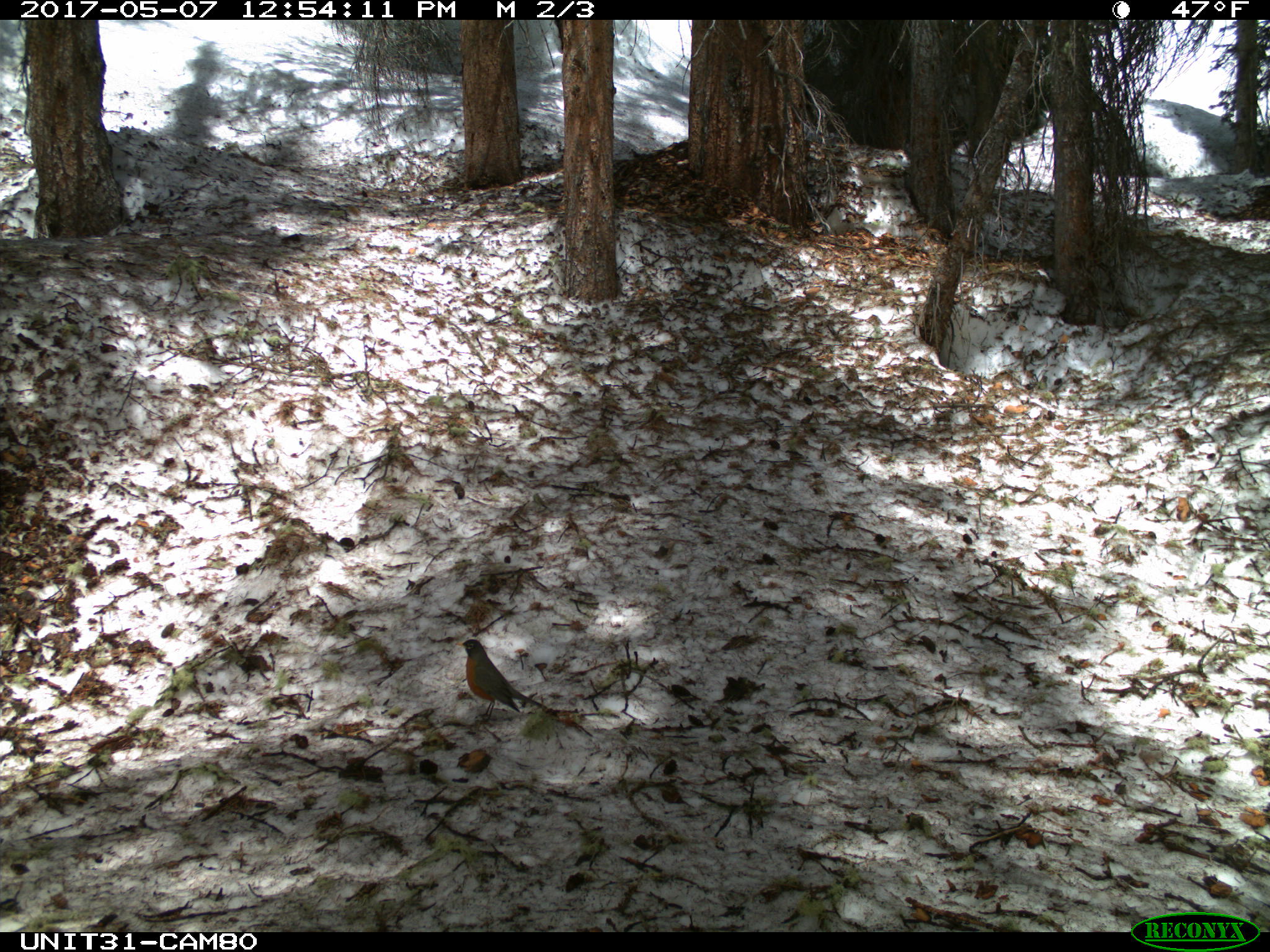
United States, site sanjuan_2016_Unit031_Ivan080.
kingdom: Animalia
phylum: Chordata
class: Aves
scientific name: Aves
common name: birds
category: unidentified bird